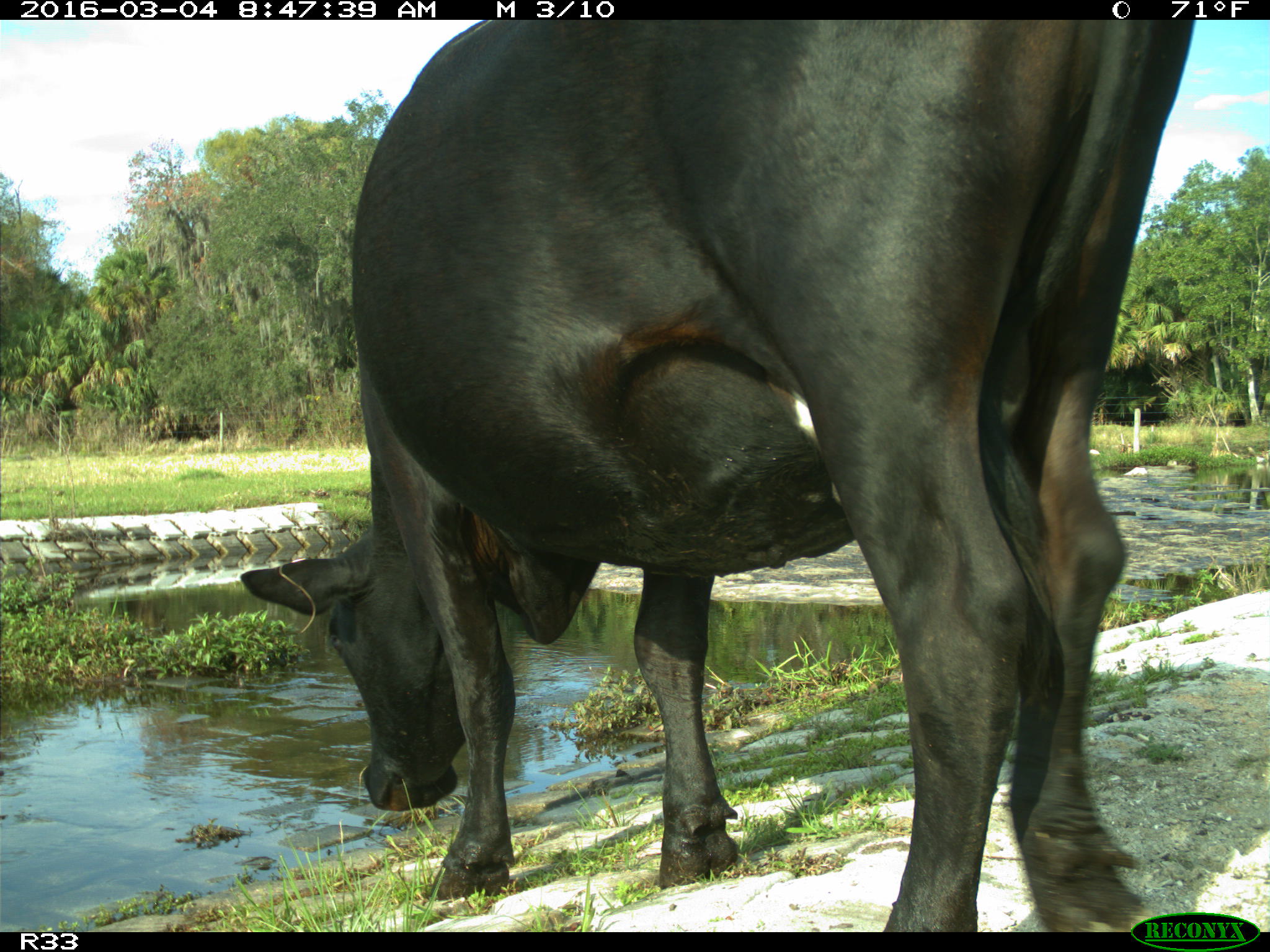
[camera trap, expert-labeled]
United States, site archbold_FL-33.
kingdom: Animalia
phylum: Chordata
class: Mammalia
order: Artiodactyla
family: Bovidae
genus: Bos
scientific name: Bos taurus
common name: domestic cow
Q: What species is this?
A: Bos taurus (domestic cow).